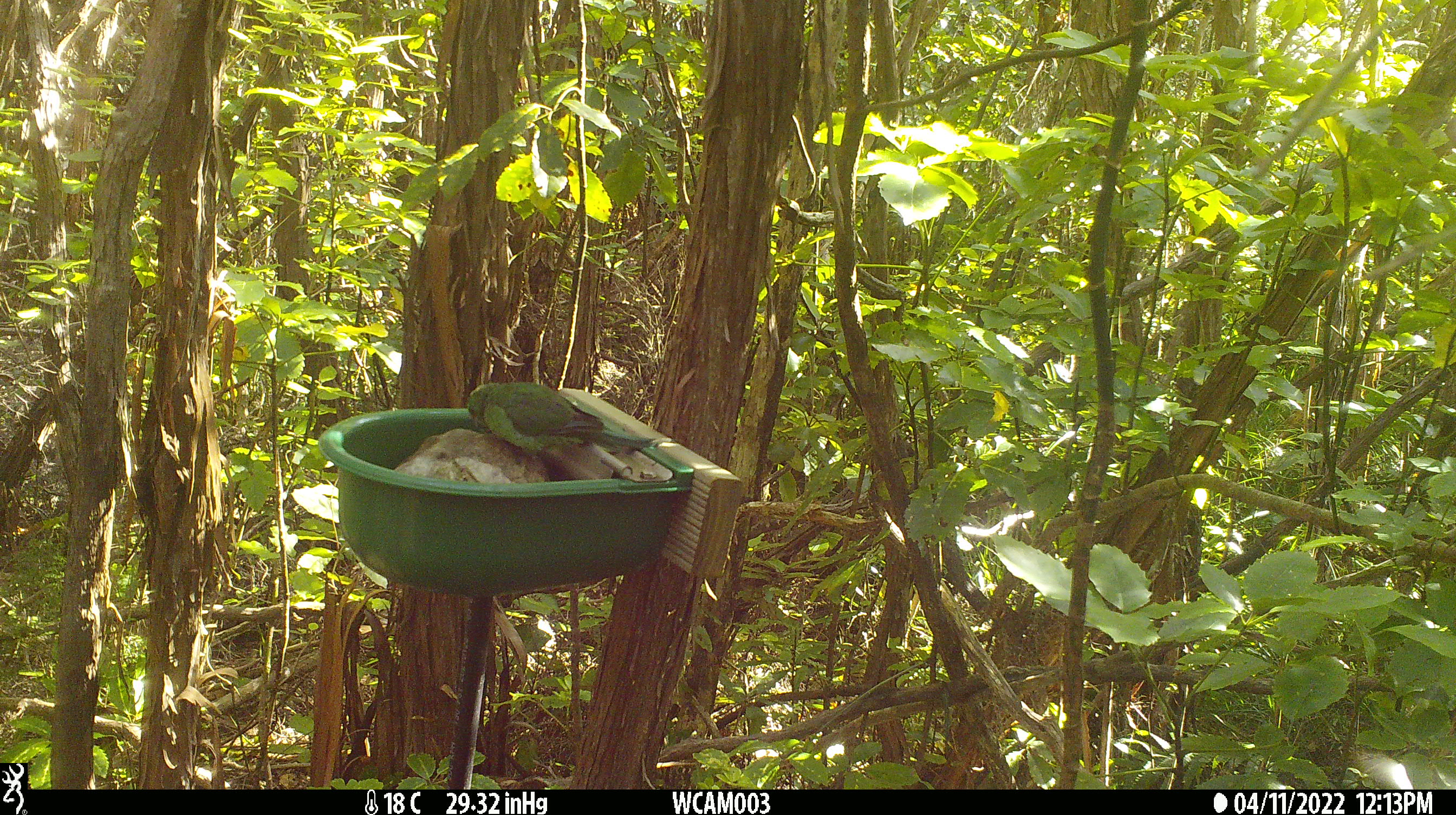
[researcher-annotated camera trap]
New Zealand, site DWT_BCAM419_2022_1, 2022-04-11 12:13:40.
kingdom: Animalia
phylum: Chordata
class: Aves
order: Psittaciformes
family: Psittaculidae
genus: Cyanoramphus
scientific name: Cyanoramphus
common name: parakeet